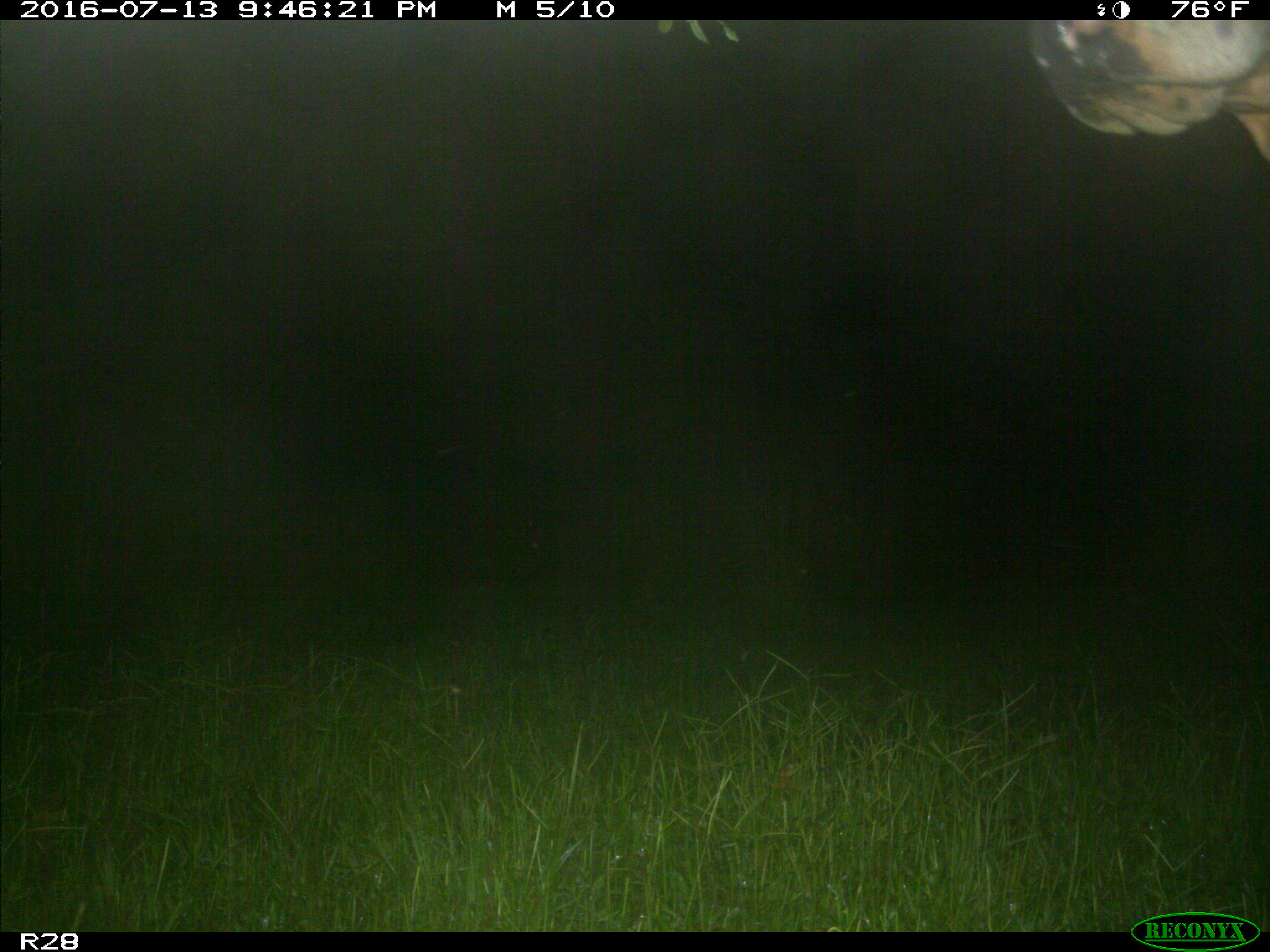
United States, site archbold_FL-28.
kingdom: Animalia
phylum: Chordata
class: Mammalia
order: Artiodactyla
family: Bovidae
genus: Bos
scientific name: Bos taurus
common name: domestic cow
Bos taurus (domestic cow).